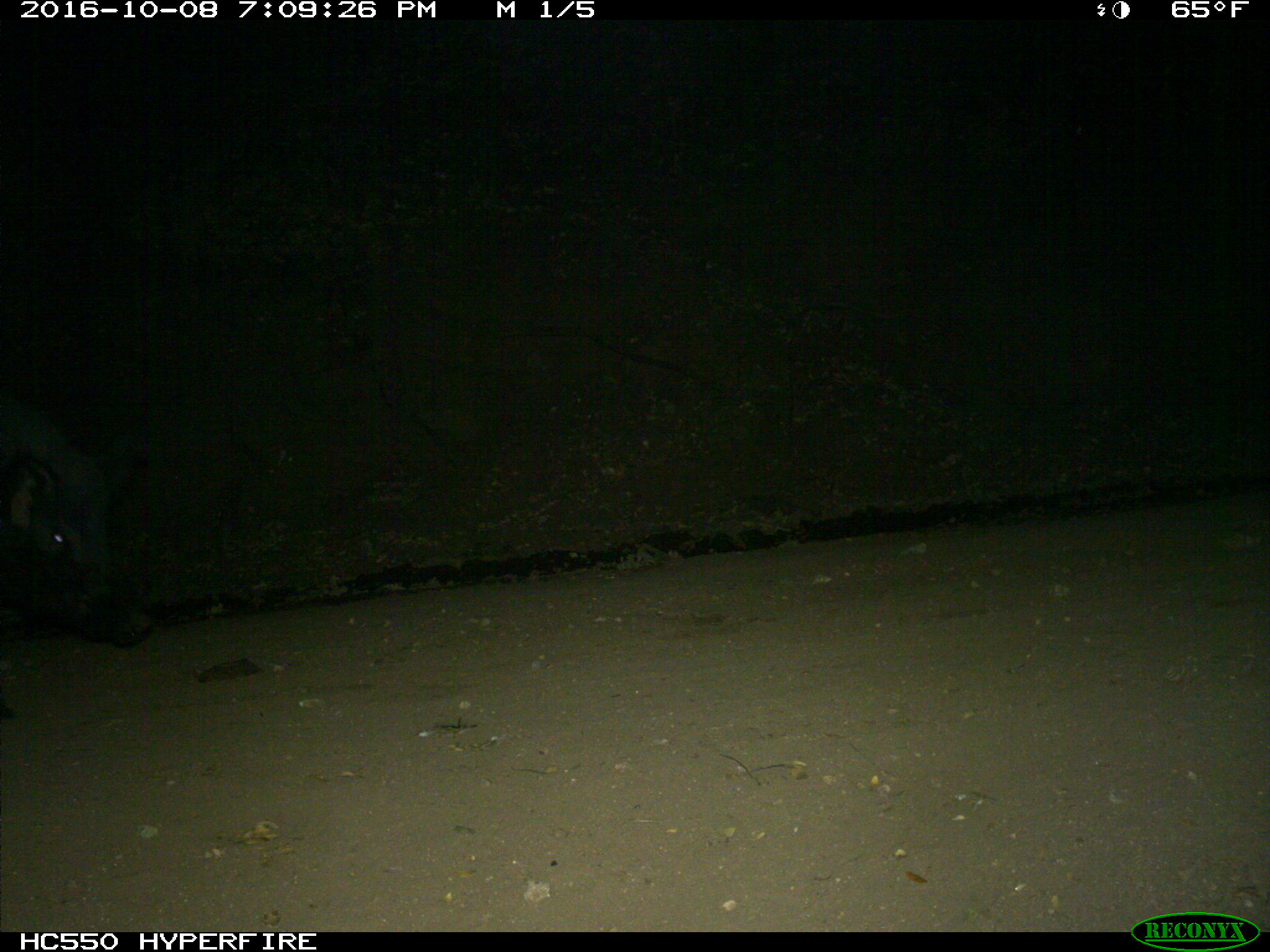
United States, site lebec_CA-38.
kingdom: Animalia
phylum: Chordata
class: Mammalia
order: Artiodactyla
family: Suidae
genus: Sus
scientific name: Sus scrofa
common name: wild boar